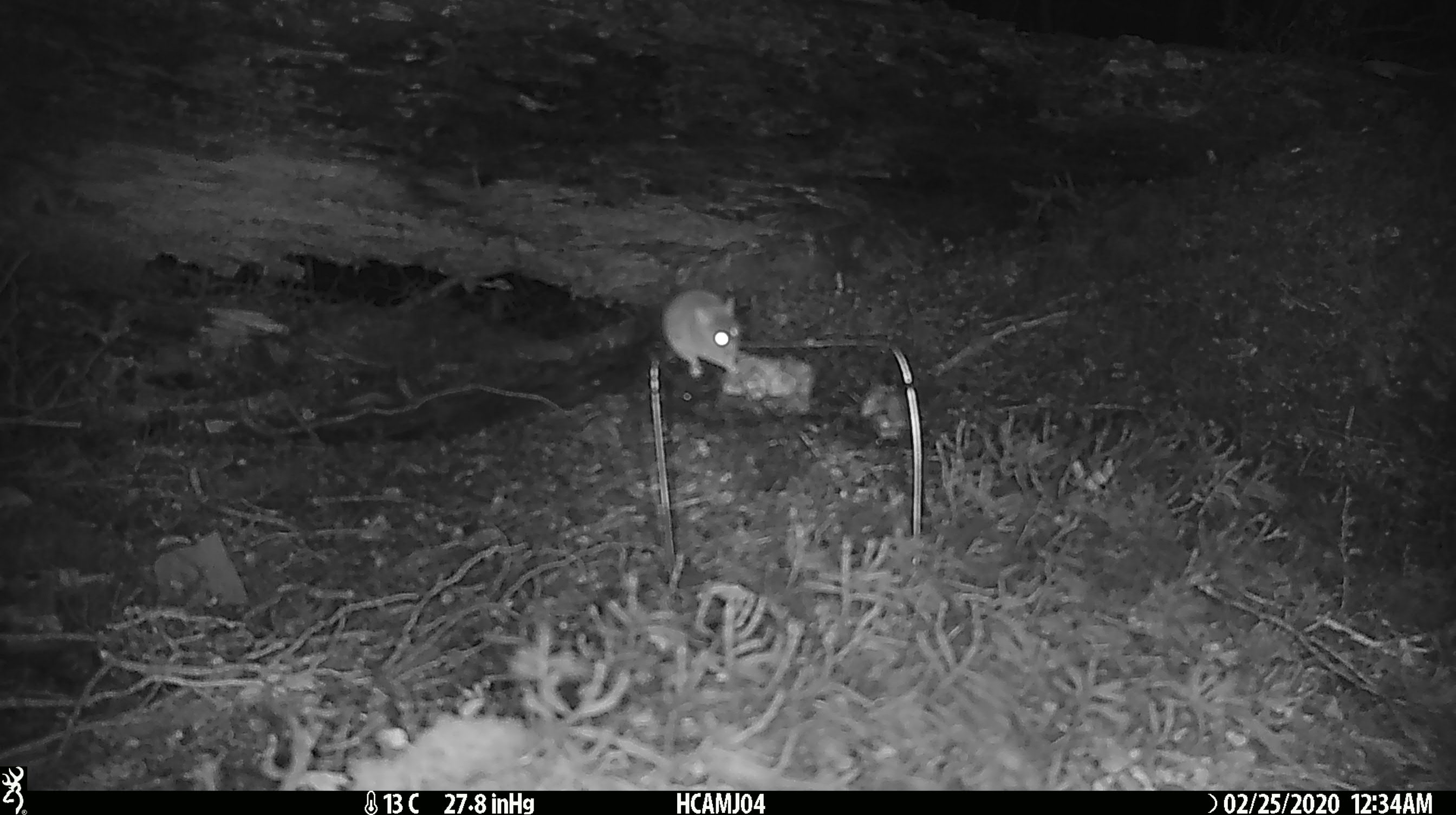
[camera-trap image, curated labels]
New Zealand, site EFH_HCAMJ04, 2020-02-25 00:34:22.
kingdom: Animalia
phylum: Chordata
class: Mammalia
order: Rodentia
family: Muridae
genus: Mus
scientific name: Mus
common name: mouse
Mouse (Mus).